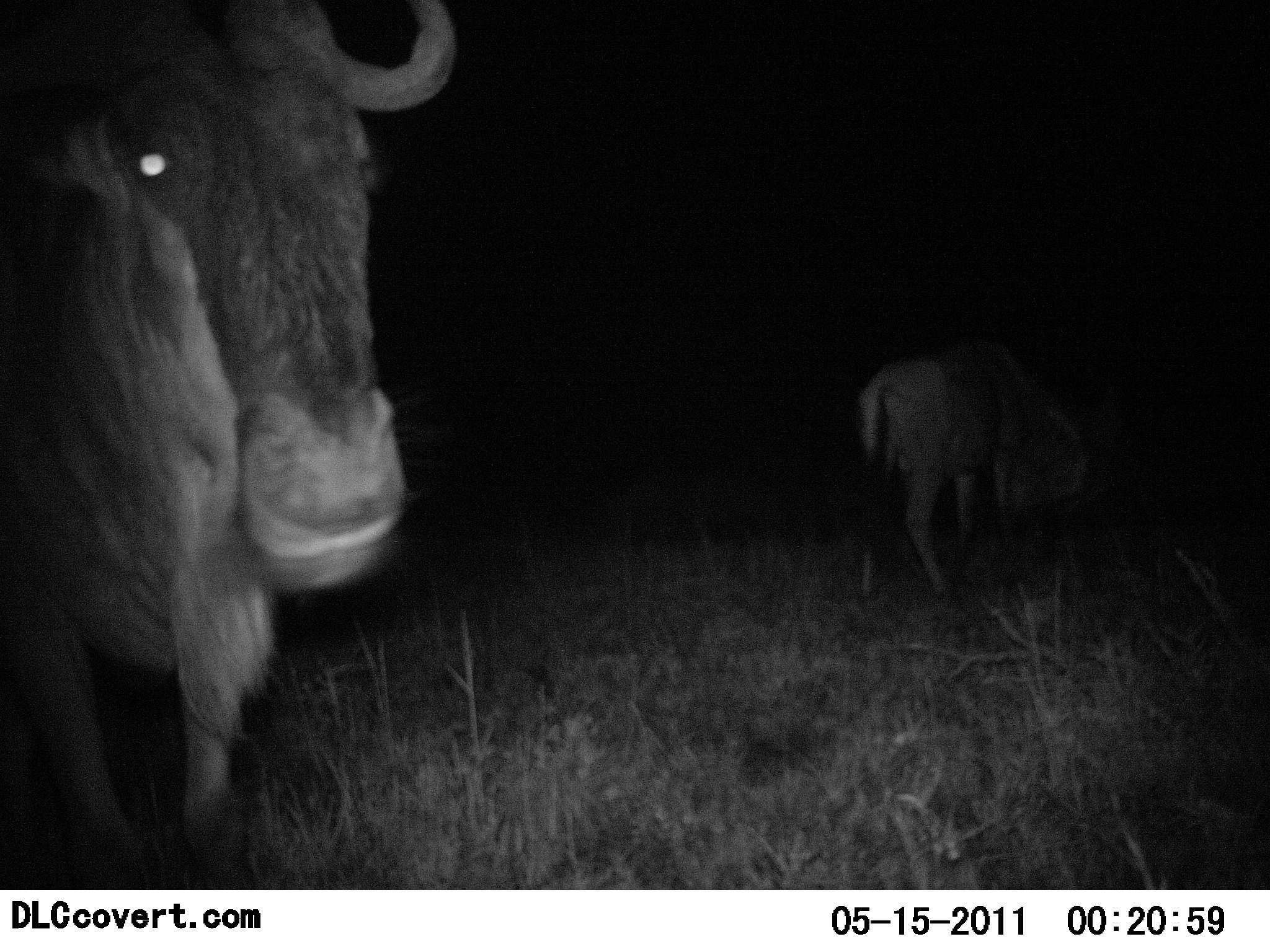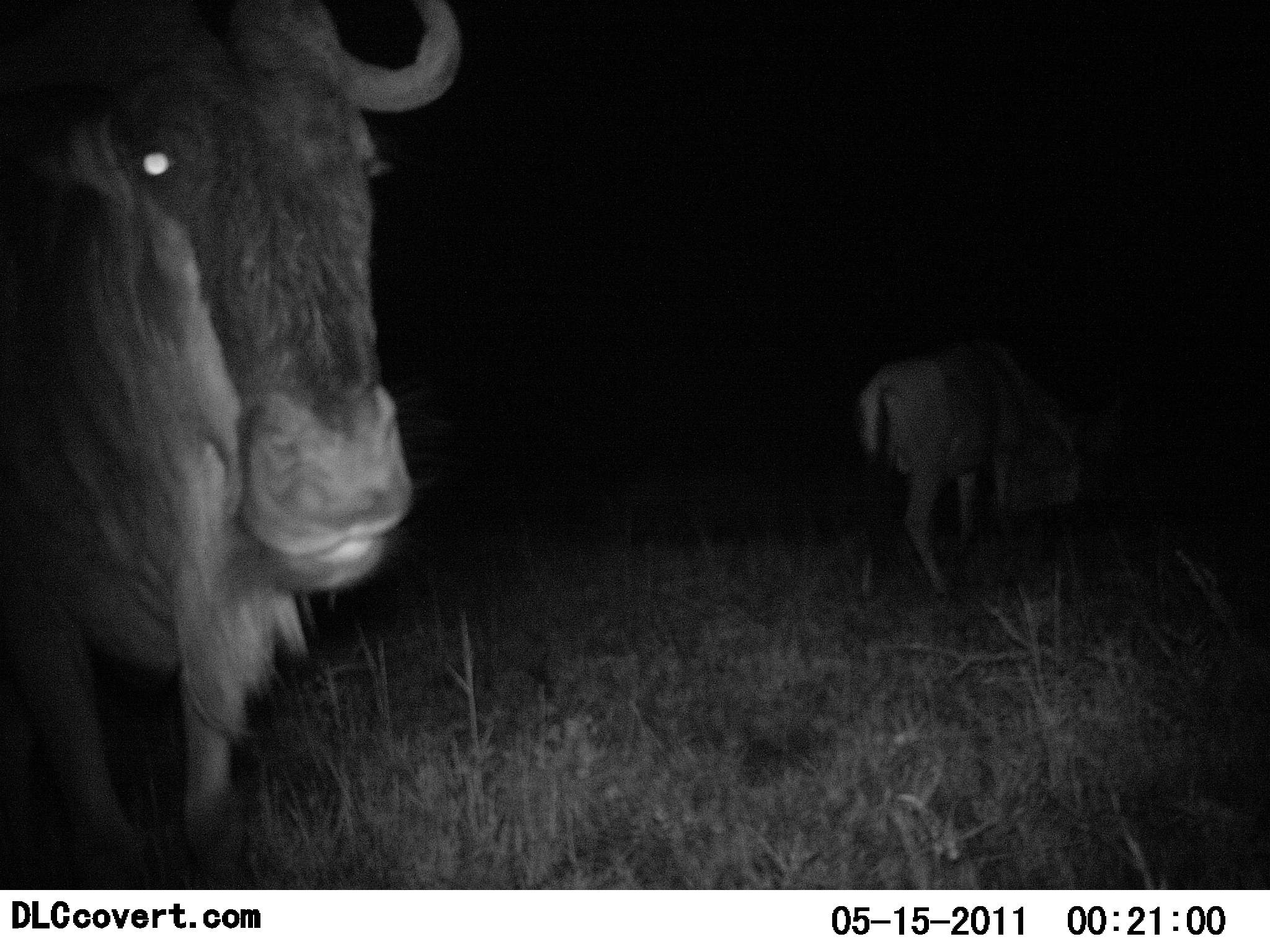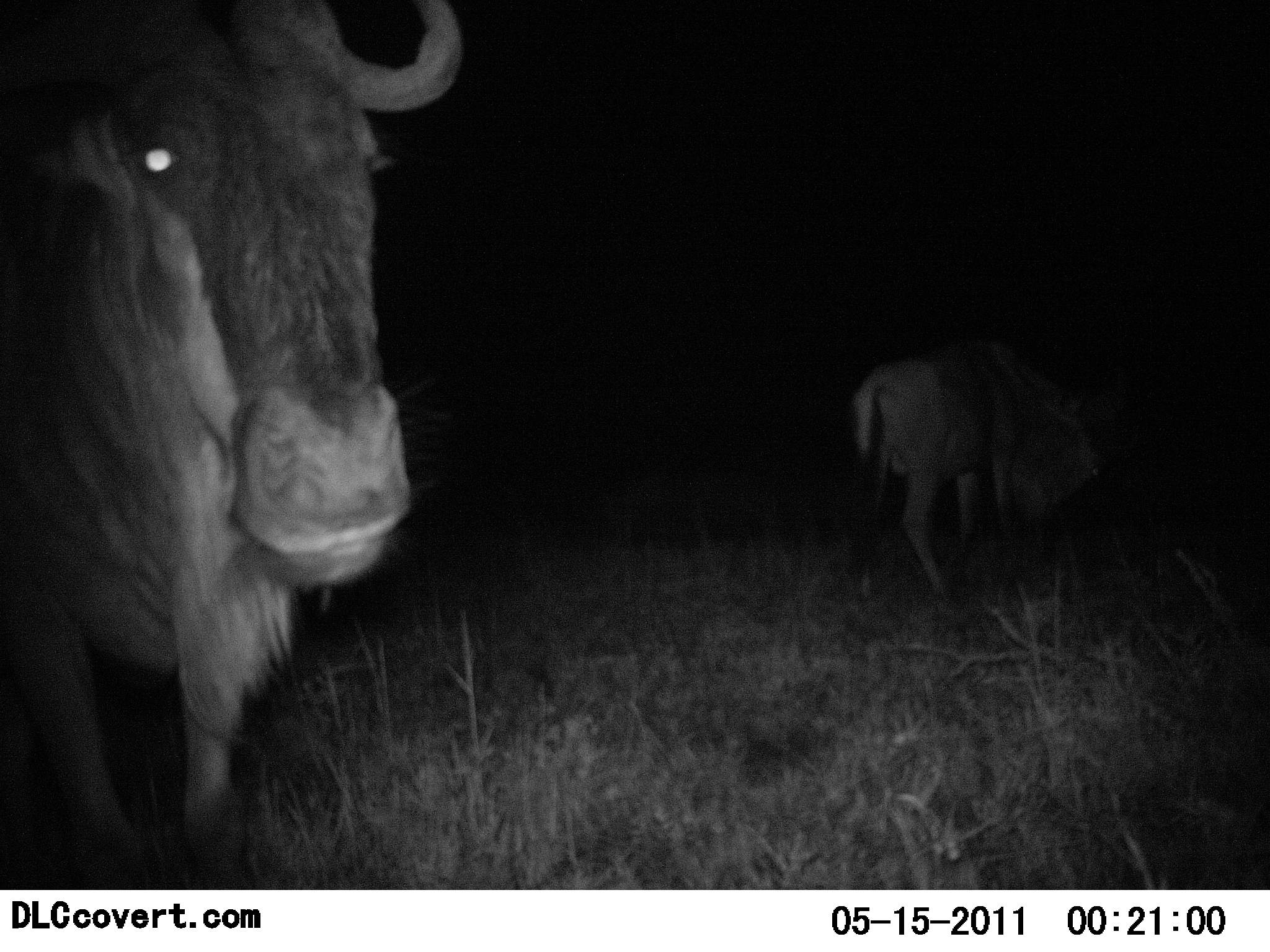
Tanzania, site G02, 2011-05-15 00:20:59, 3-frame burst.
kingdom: Animalia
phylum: Chordata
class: Mammalia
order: Artiodactyla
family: Bovidae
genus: Connochaetes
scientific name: Connochaetes taurinus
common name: blue wildebeest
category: wildebeest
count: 2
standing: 67%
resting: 8%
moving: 0%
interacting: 8%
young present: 0%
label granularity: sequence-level